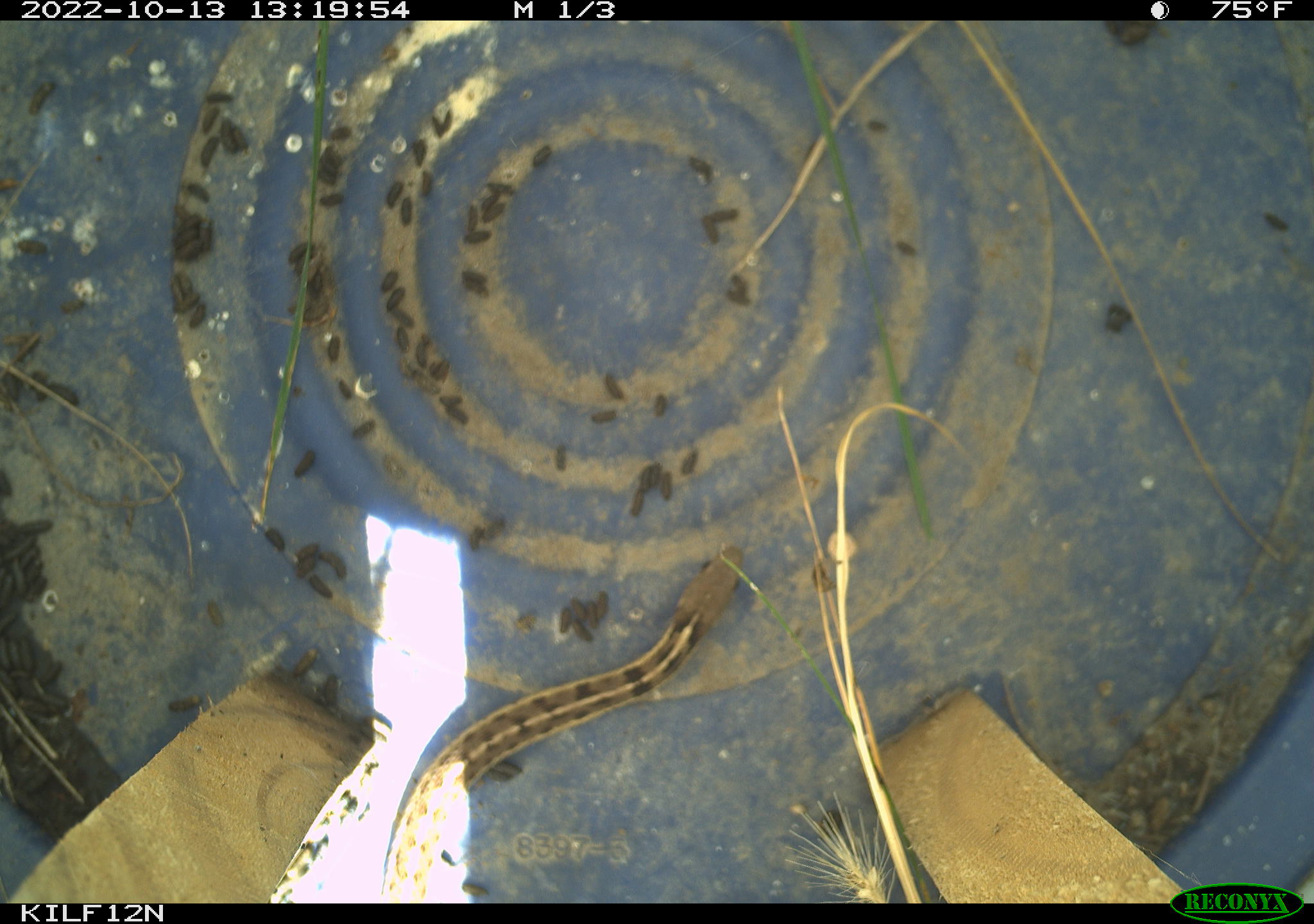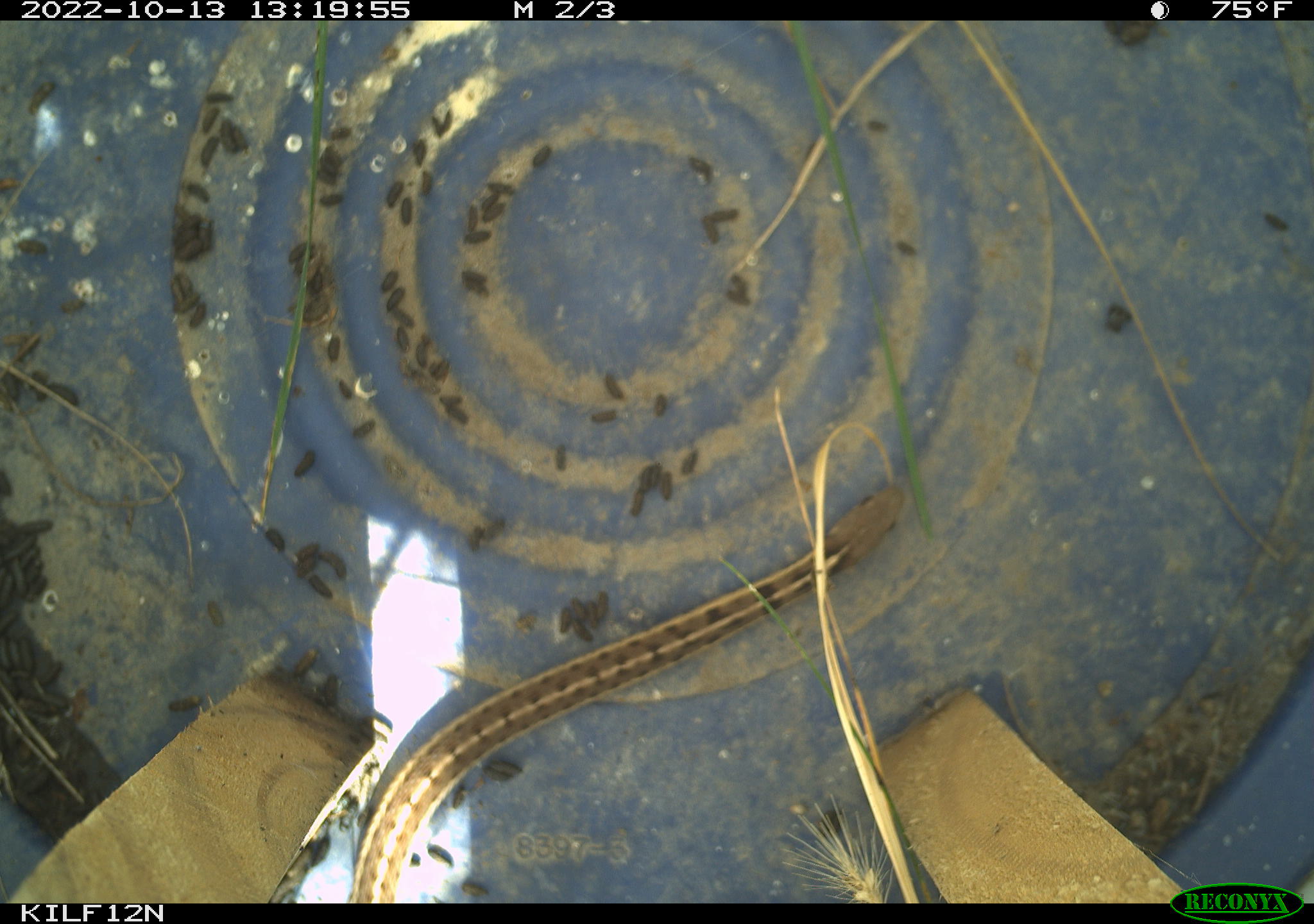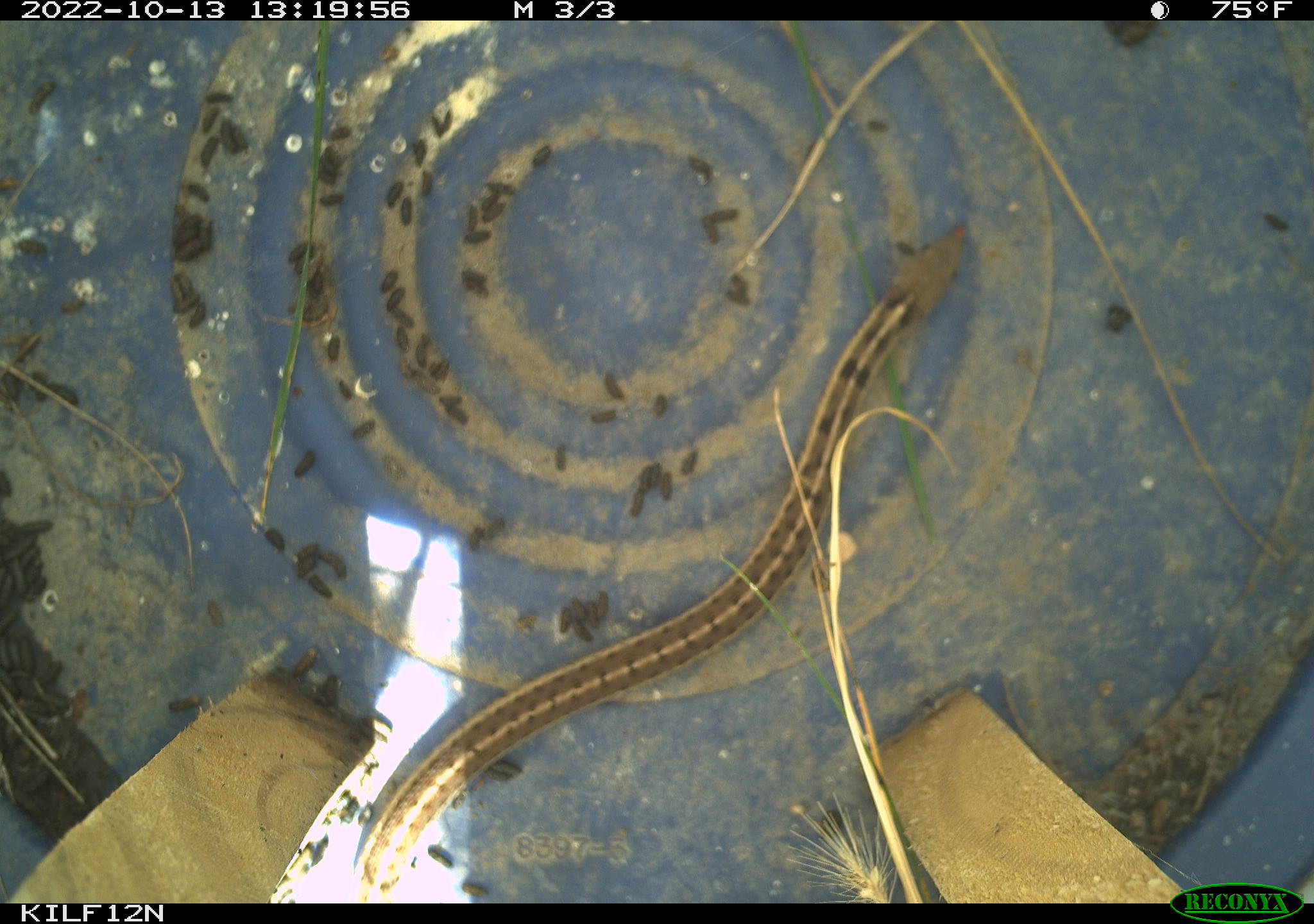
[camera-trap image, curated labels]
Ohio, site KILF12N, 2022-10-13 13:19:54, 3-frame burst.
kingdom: Animalia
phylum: Chordata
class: Reptilia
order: Squamata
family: Colubridae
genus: Thamnophis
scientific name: Thamnophis sirtalis sirtalis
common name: eastern gartersnake